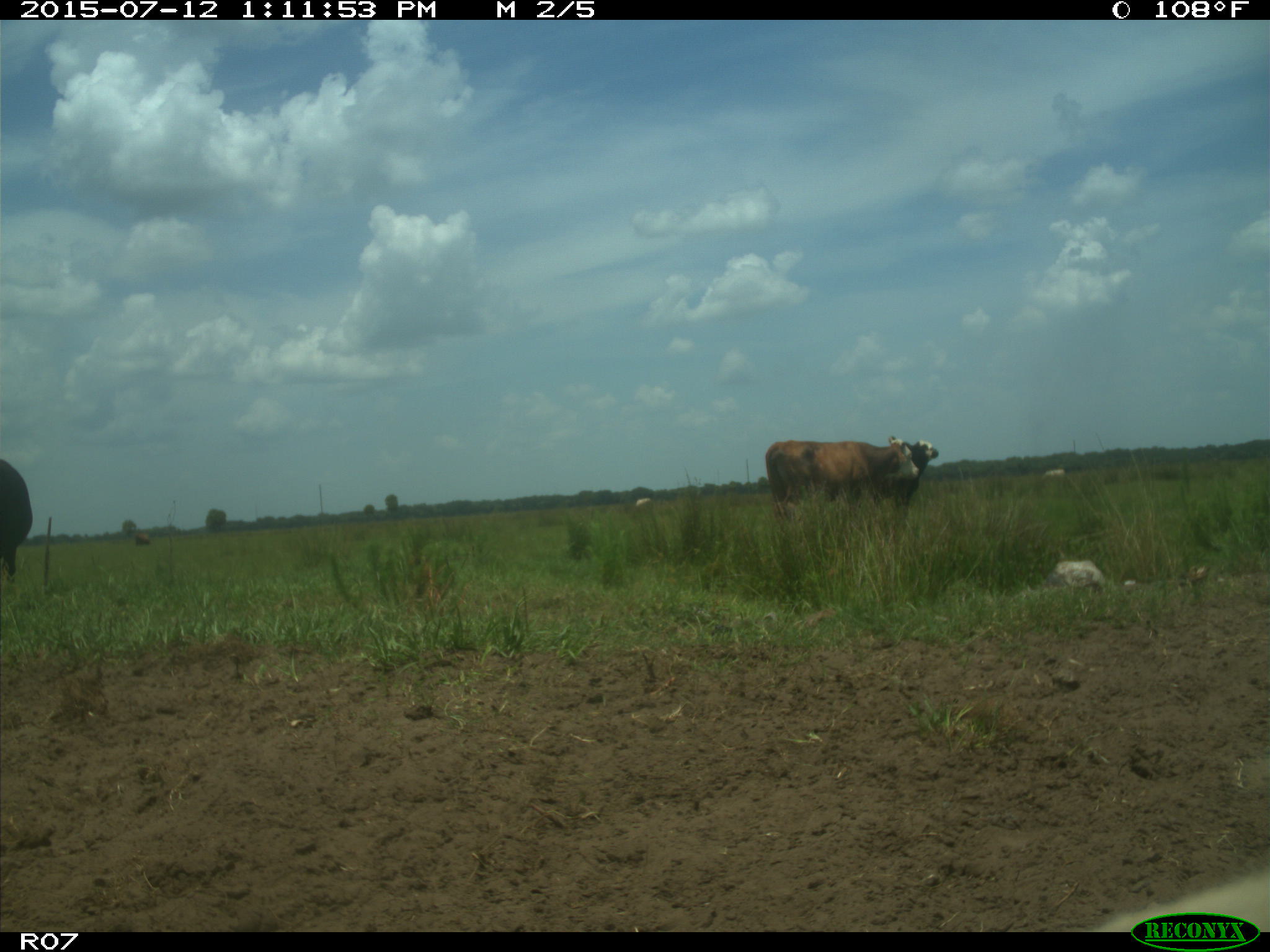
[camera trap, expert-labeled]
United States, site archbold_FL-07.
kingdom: Animalia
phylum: Chordata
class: Mammalia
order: Artiodactyla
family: Bovidae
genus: Bos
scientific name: Bos taurus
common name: domestic cow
Bos taurus (domestic cow).